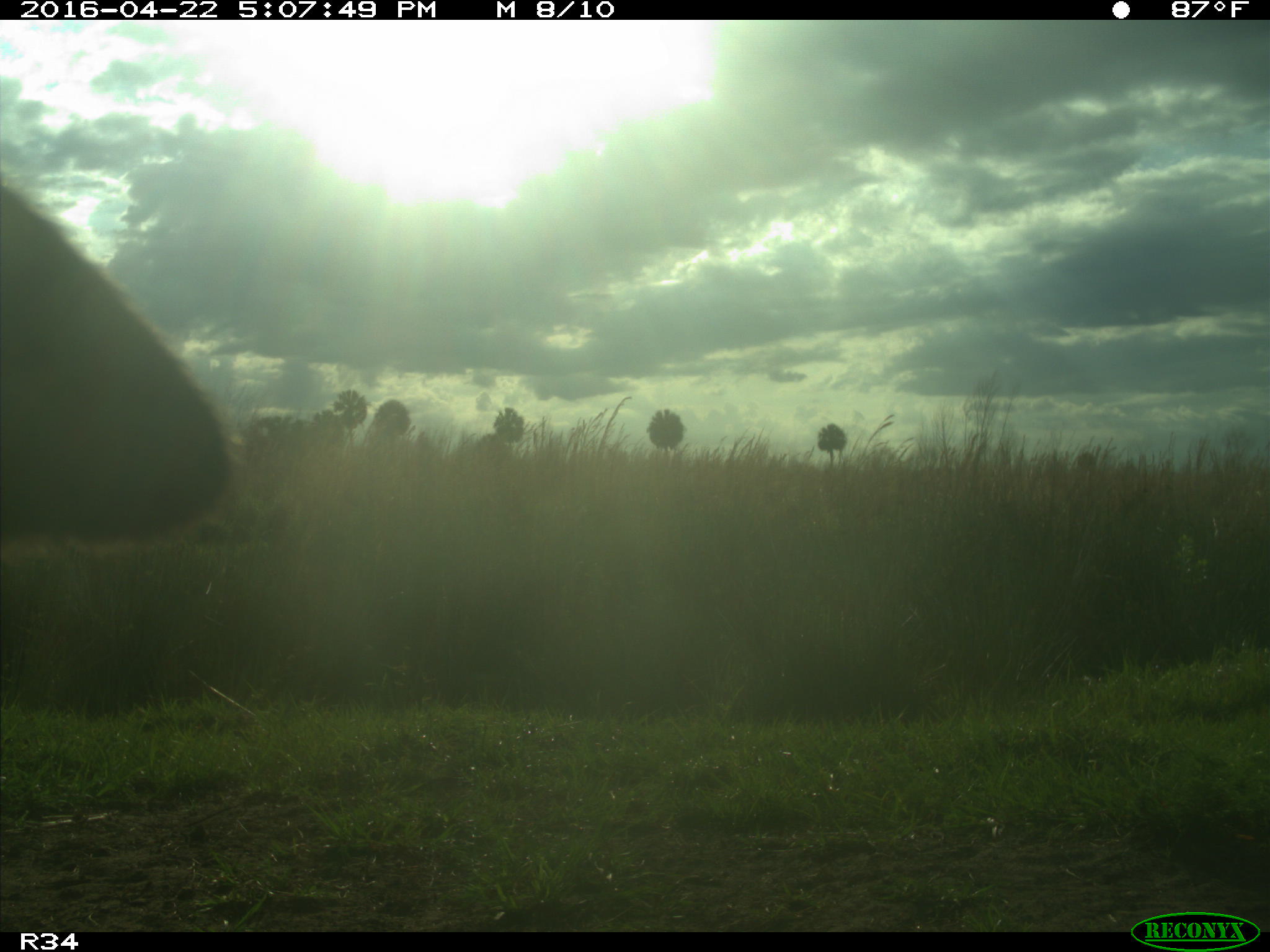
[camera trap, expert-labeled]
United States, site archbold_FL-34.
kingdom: Animalia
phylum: Chordata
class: Mammalia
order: Artiodactyla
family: Bovidae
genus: Bos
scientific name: Bos taurus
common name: domestic cow